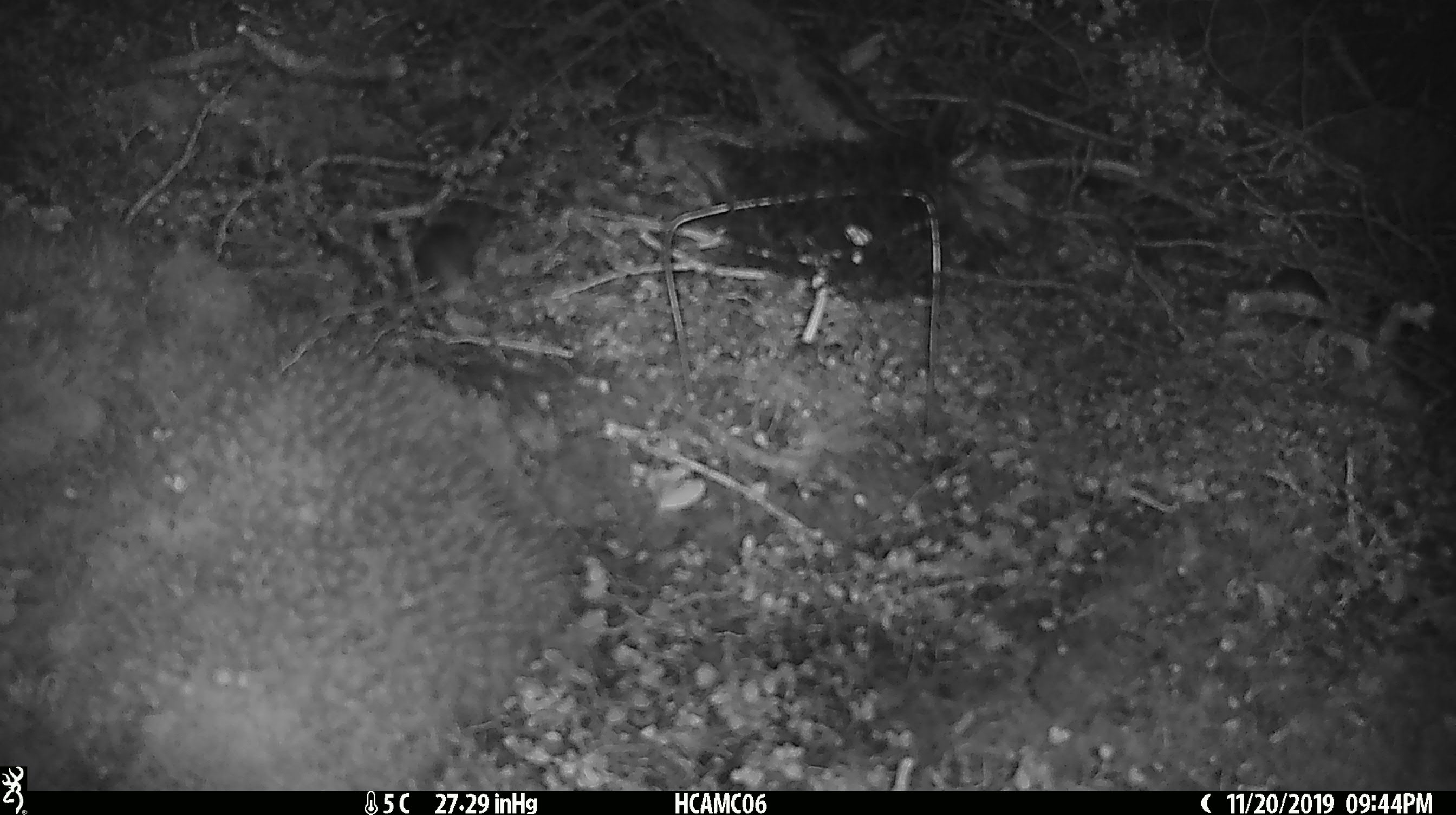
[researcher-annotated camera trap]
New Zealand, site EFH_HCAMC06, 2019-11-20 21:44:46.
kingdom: Animalia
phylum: Chordata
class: Mammalia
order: Rodentia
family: Muridae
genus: Mus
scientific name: Mus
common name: mouse